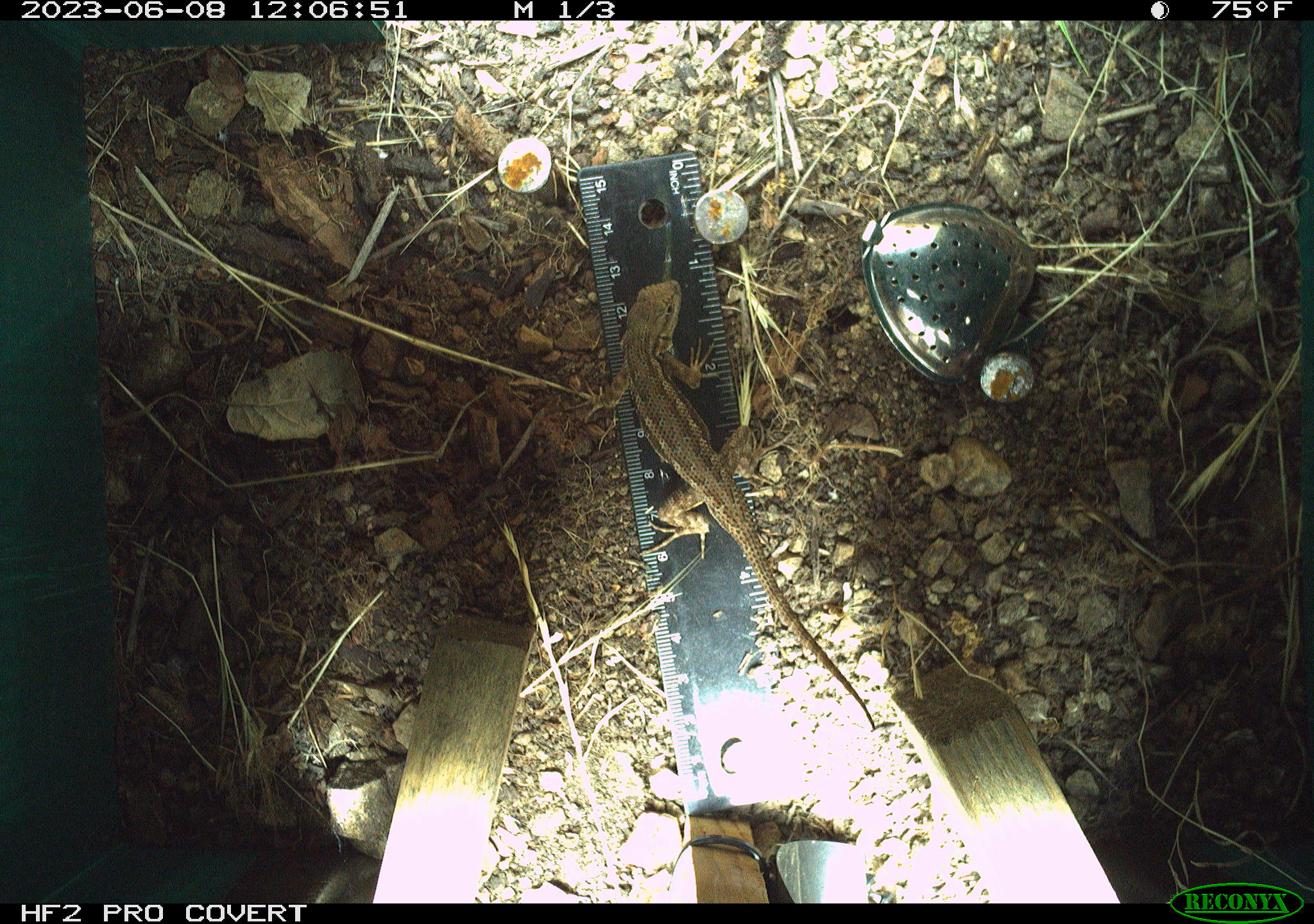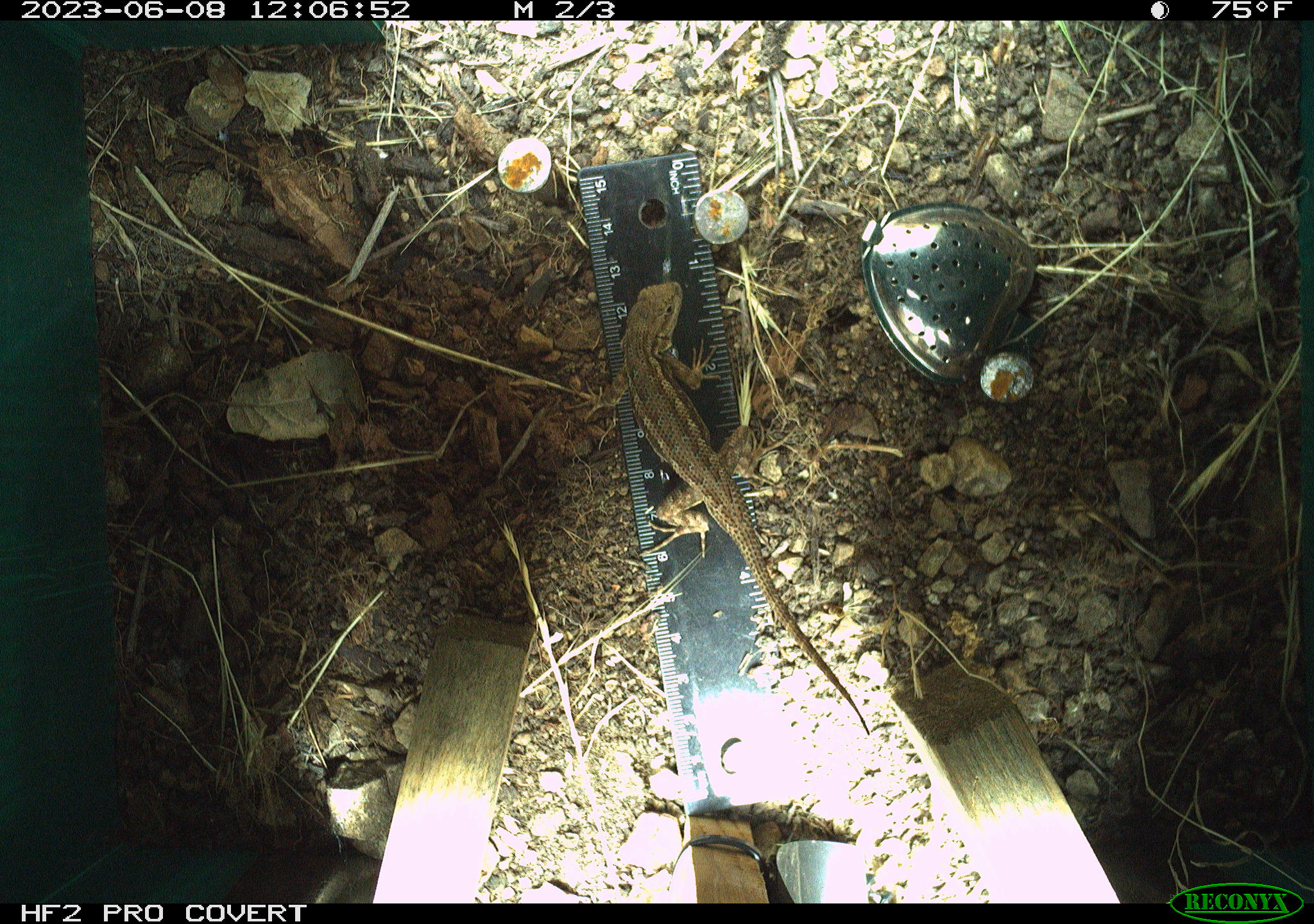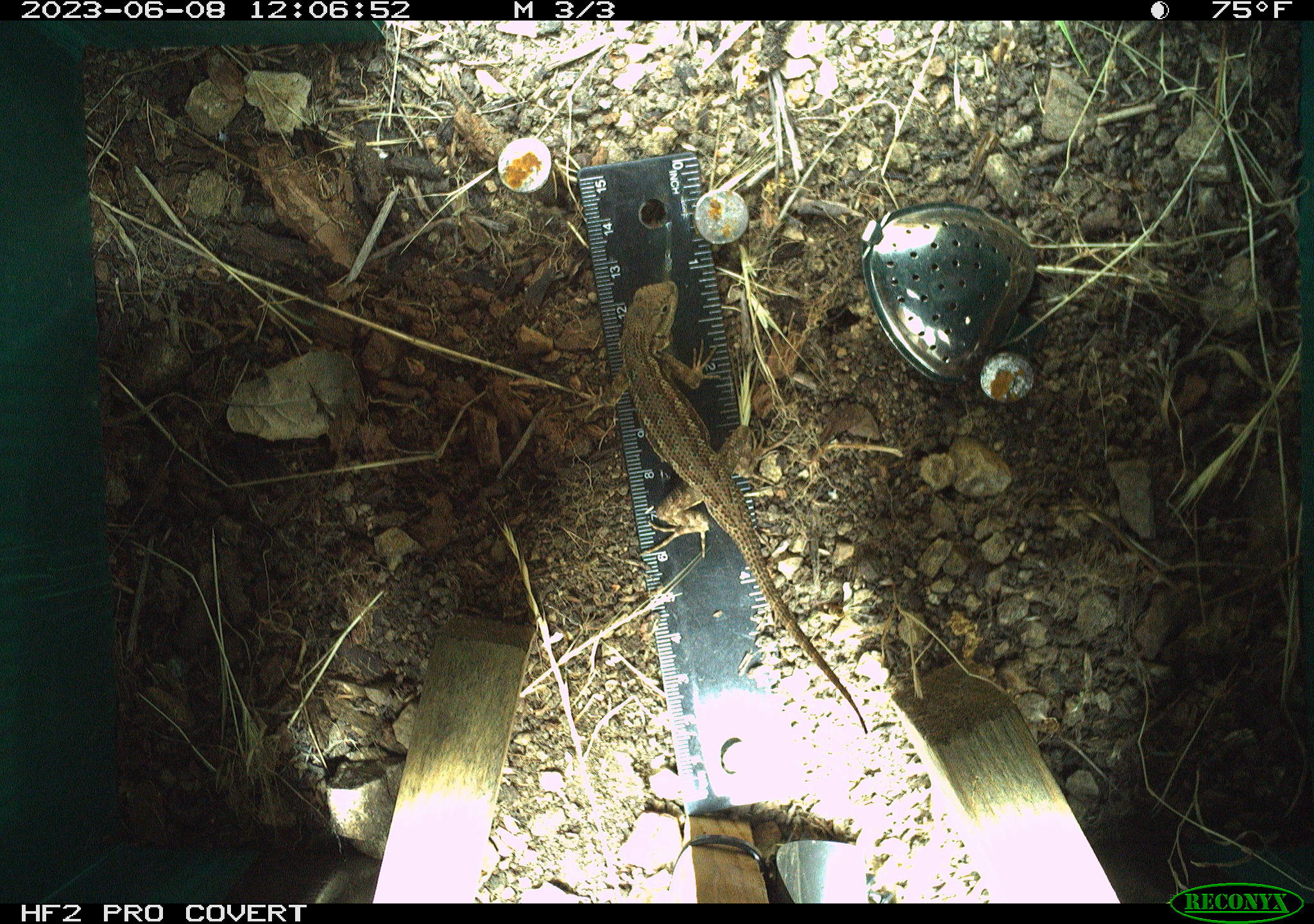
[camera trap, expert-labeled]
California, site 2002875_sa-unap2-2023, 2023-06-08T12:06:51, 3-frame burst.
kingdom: Animalia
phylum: Chordata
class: Reptilia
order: Squamata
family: Phrynosomatidae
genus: Sceloporus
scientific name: Sceloporus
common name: spiny lizards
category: sceloporus species